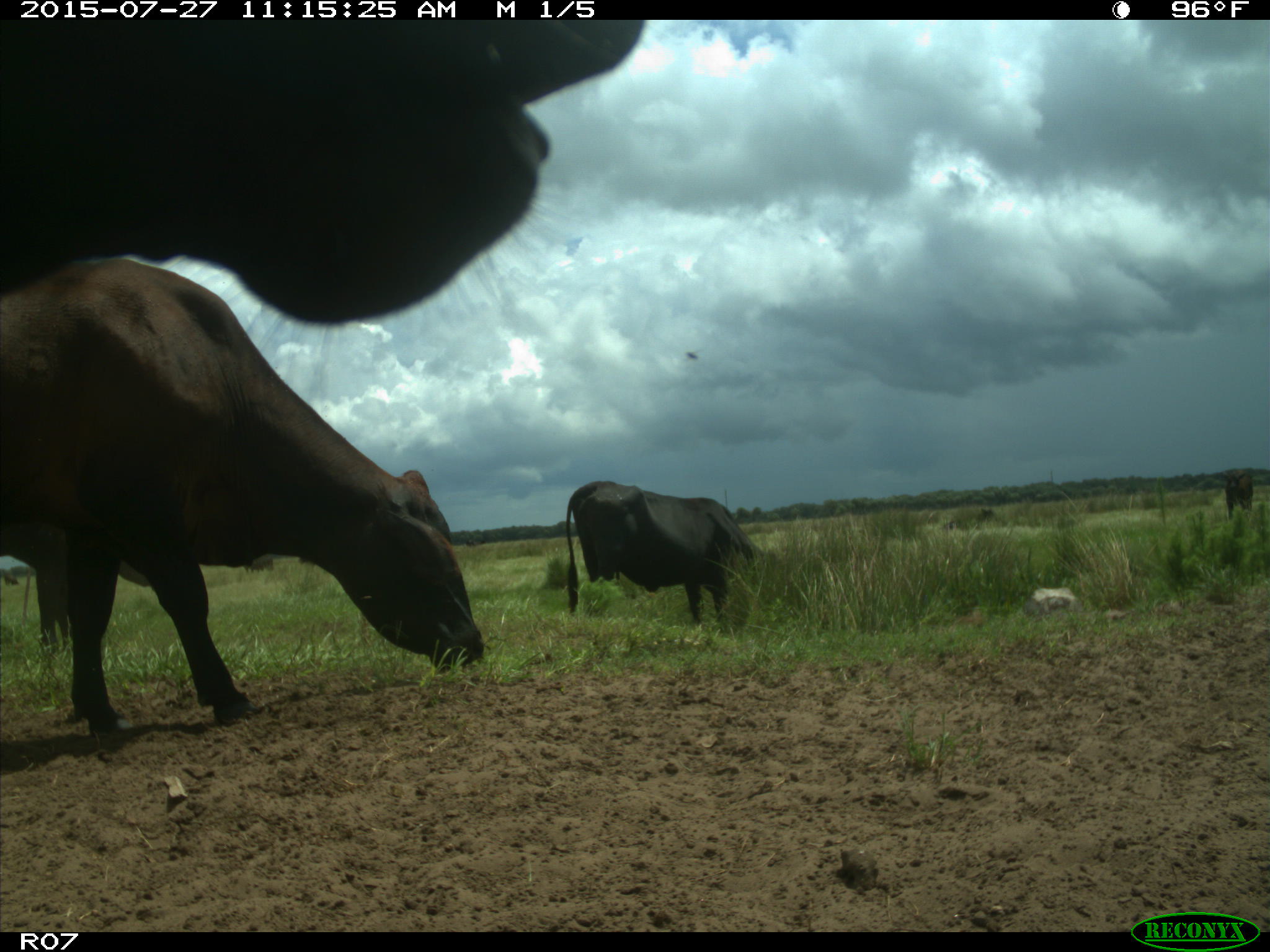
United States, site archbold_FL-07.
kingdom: Animalia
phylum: Chordata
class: Mammalia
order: Artiodactyla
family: Bovidae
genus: Bos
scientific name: Bos taurus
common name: domestic cow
Bos taurus (domestic cow).